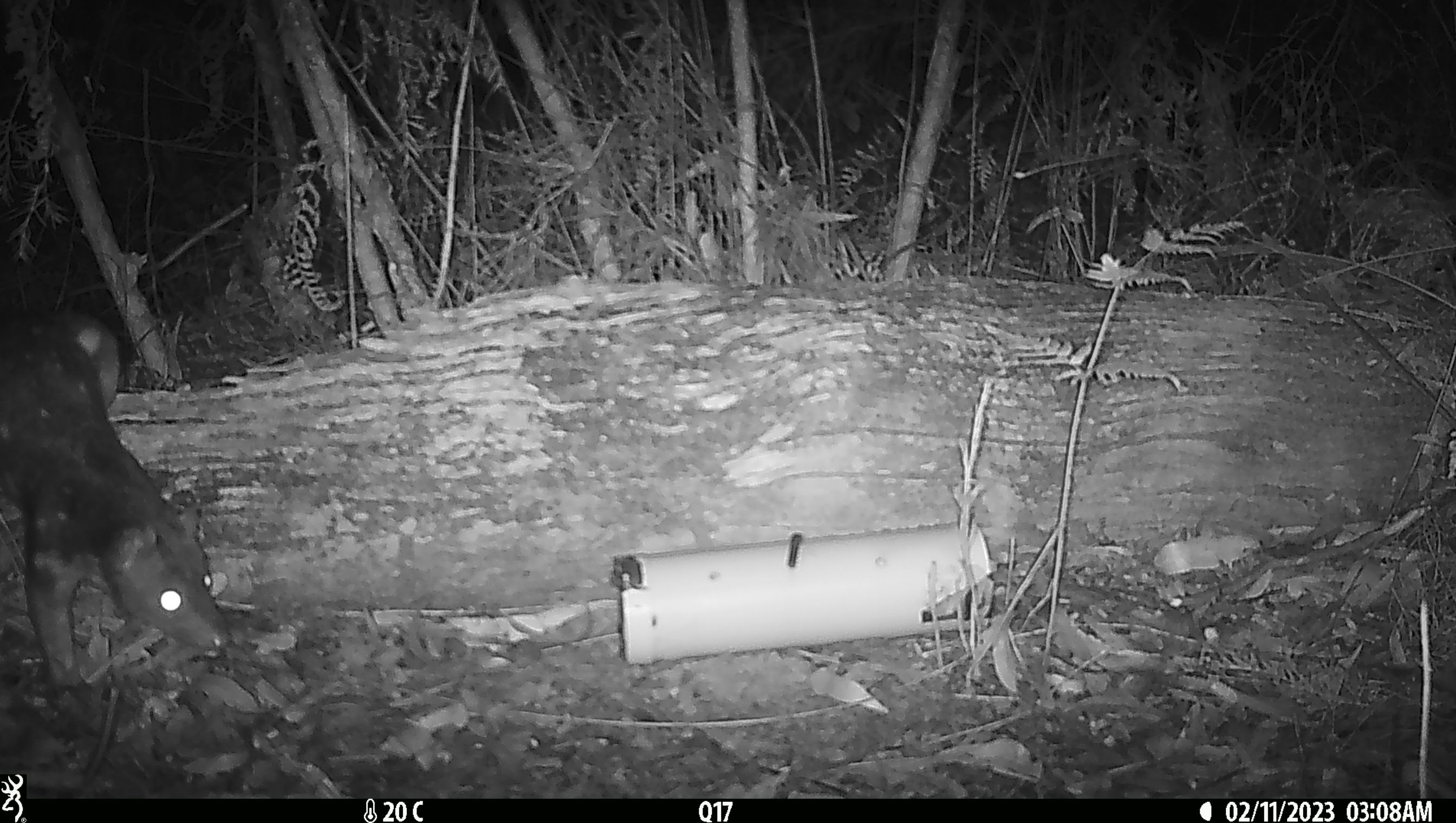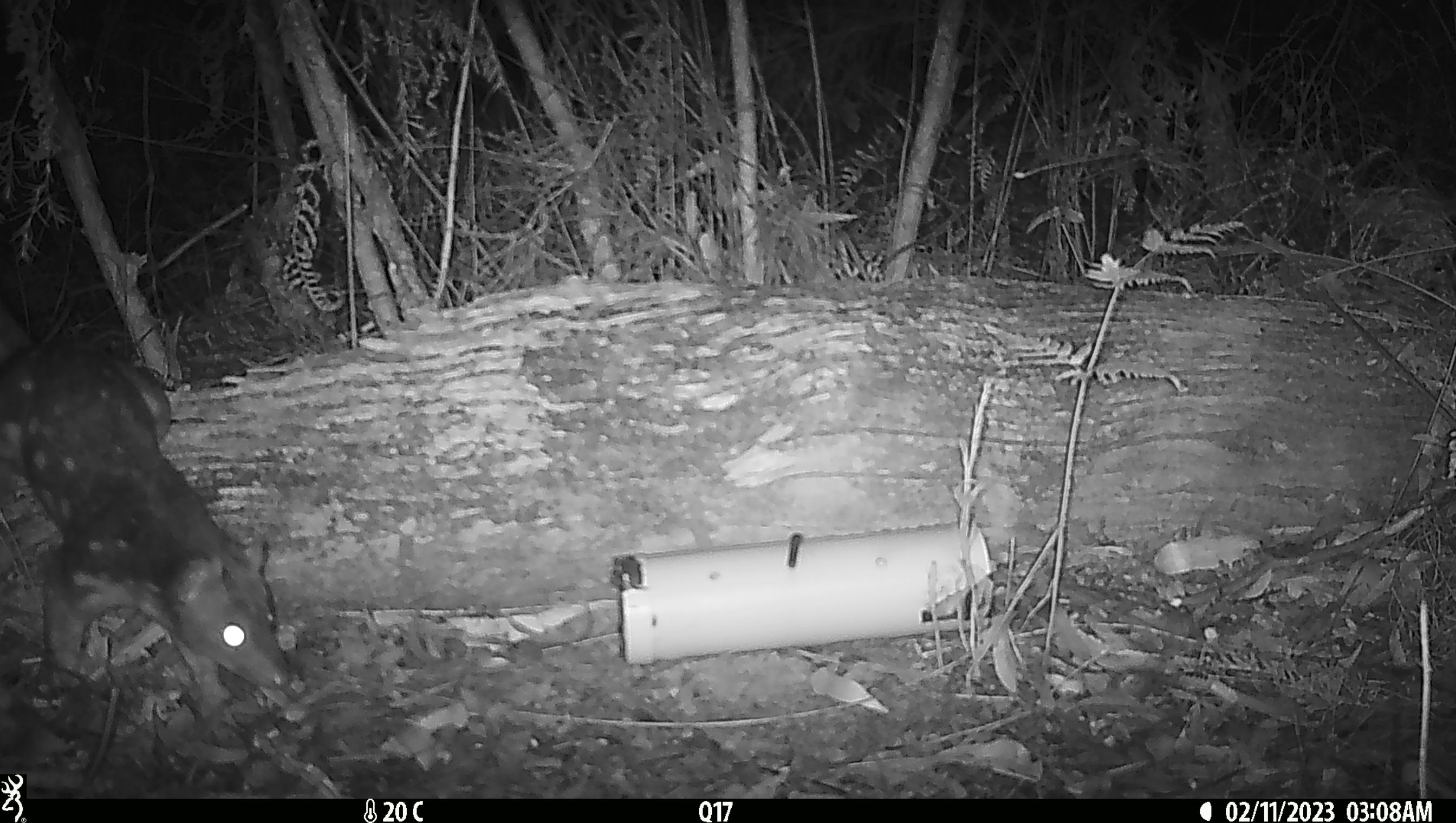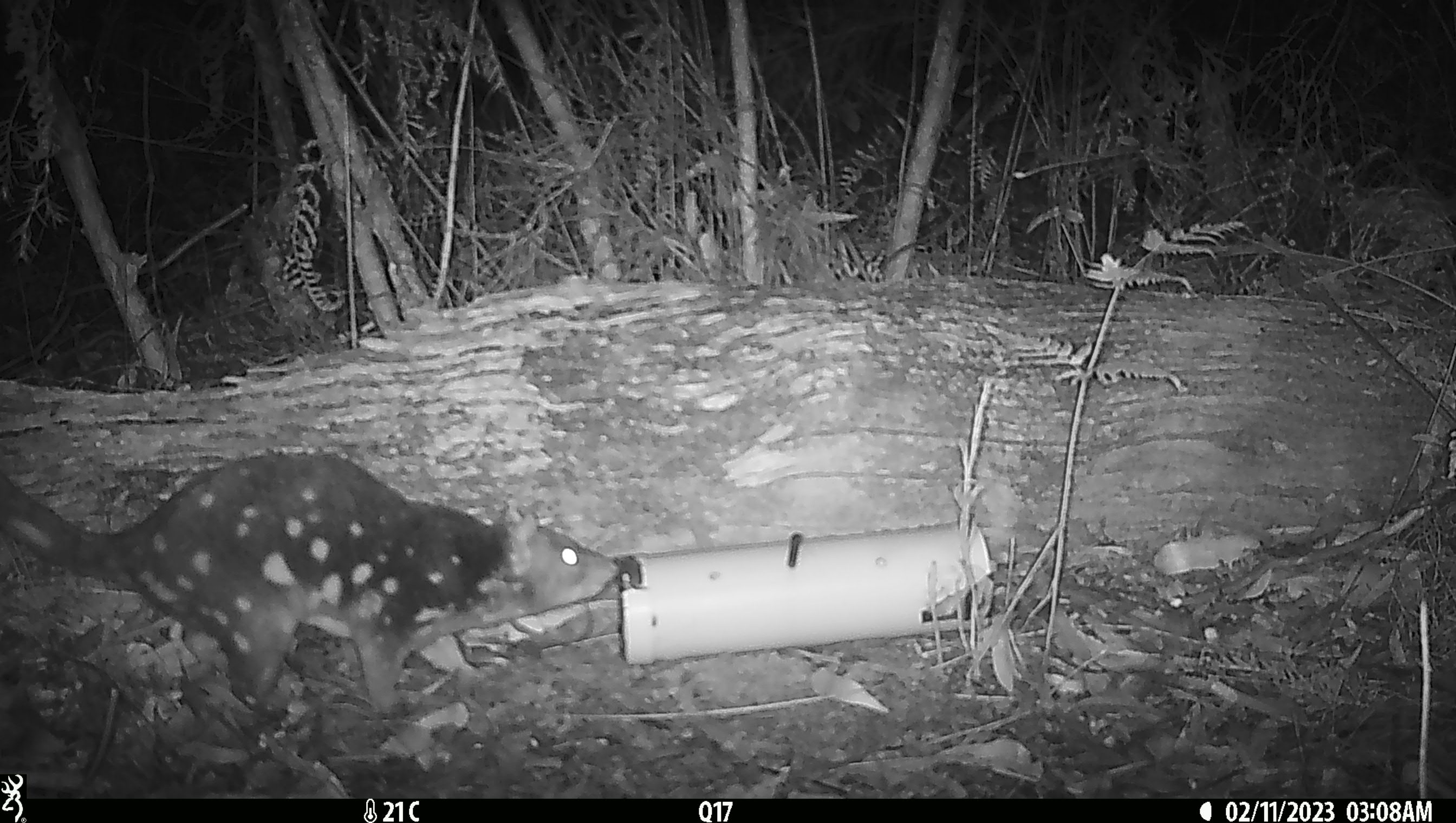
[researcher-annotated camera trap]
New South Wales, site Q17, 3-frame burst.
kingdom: Animalia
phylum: Chordata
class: Mammalia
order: Dasyuromorphia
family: Dasyuridae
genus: Dasyurus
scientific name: Dasyurus maculatus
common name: spotted-tailed quoll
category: quoll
Quoll (spotted-tailed quoll) (Dasyurus maculatus).